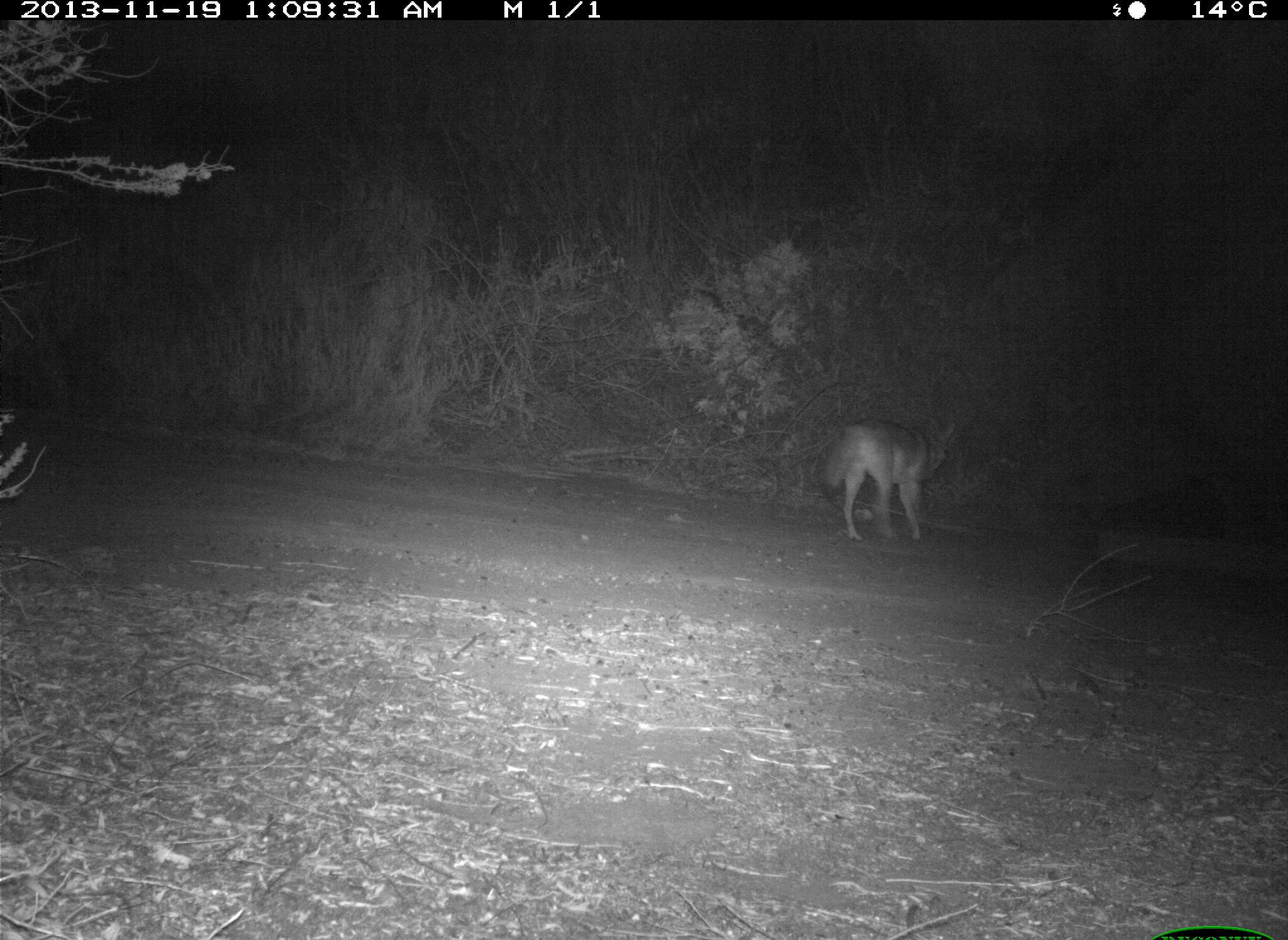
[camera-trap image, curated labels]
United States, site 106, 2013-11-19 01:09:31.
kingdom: Animalia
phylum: Chordata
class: Mammalia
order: Carnivora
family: Canidae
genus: Canis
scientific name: Canis latrans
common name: coyote